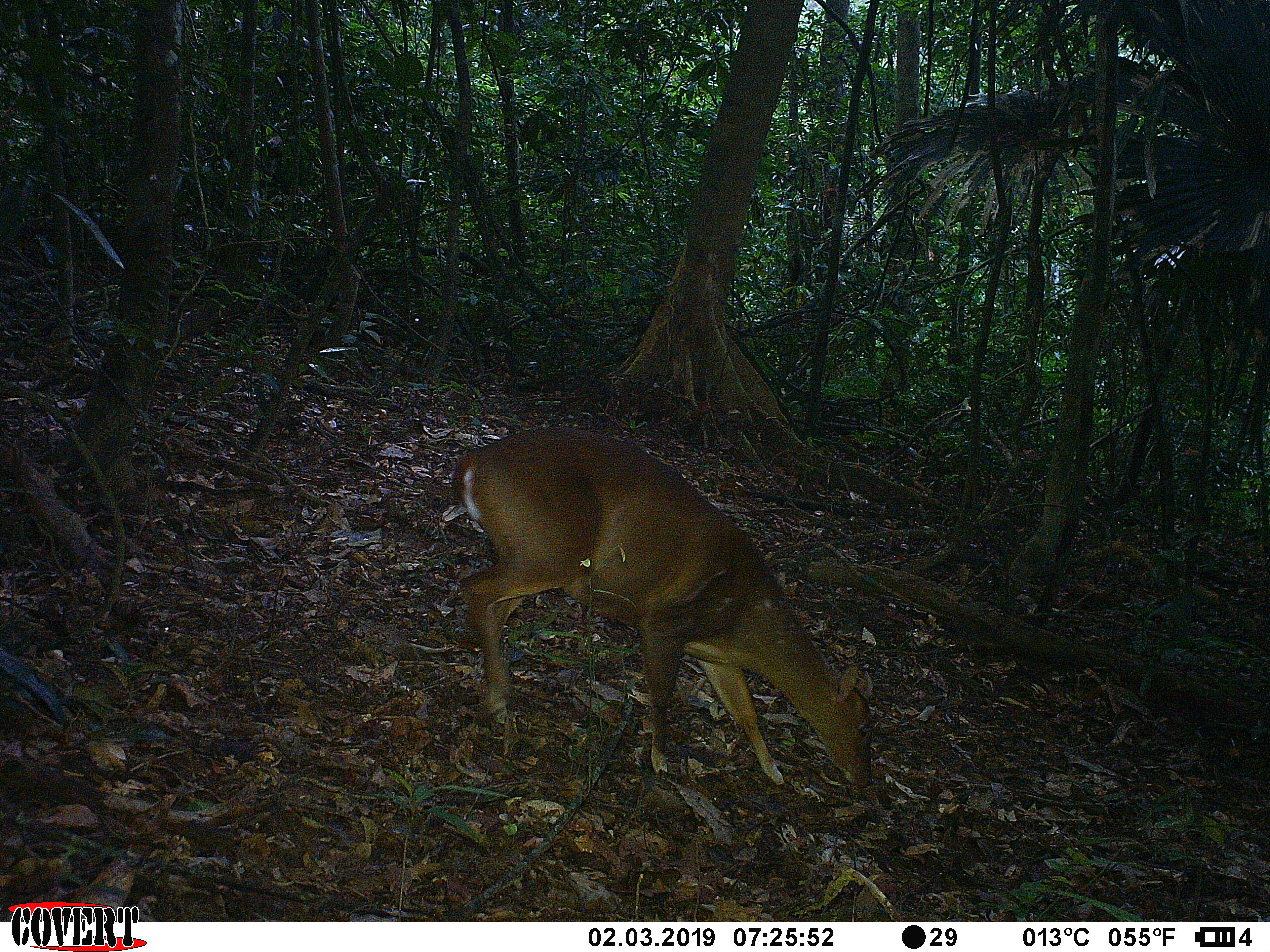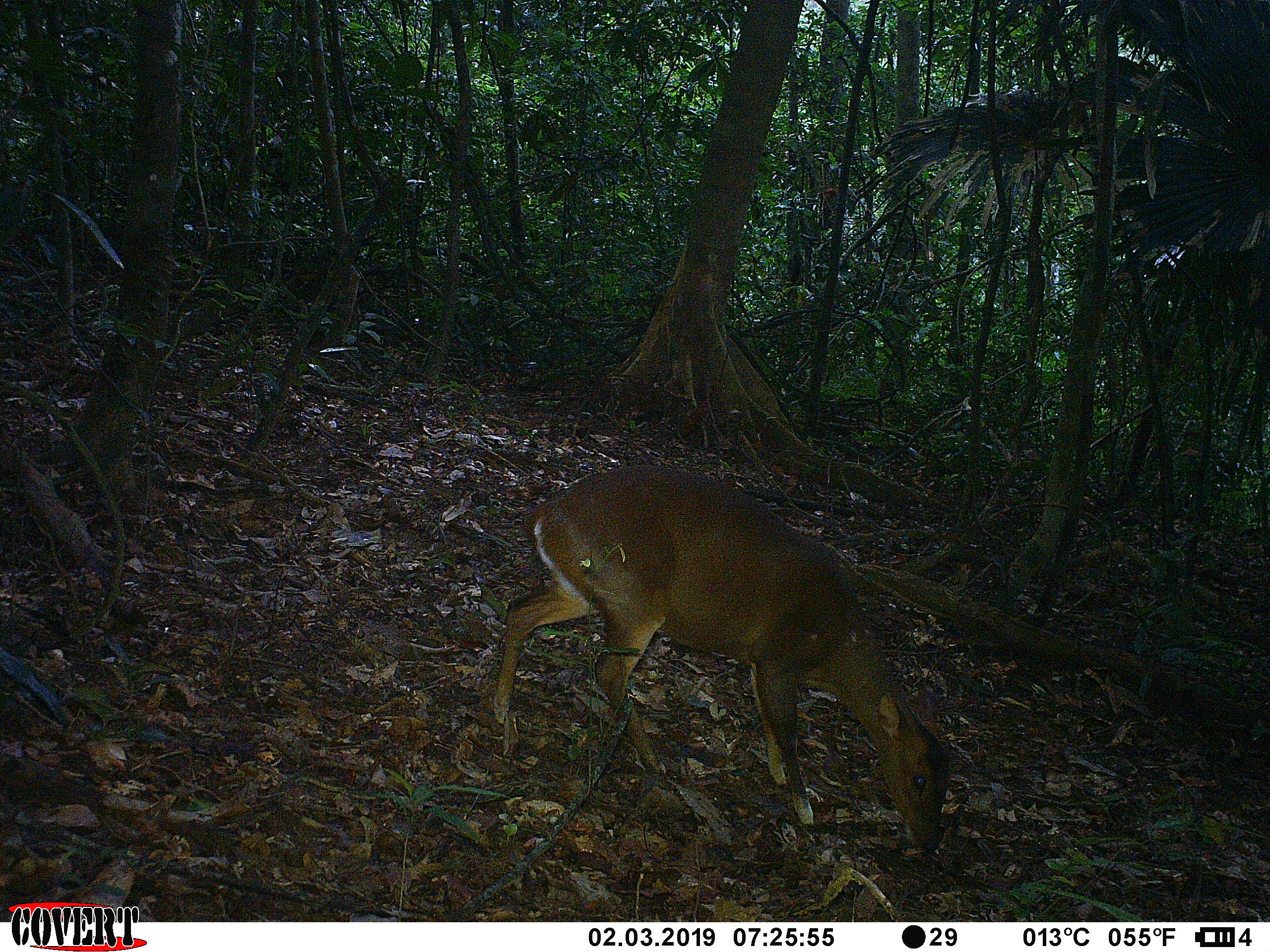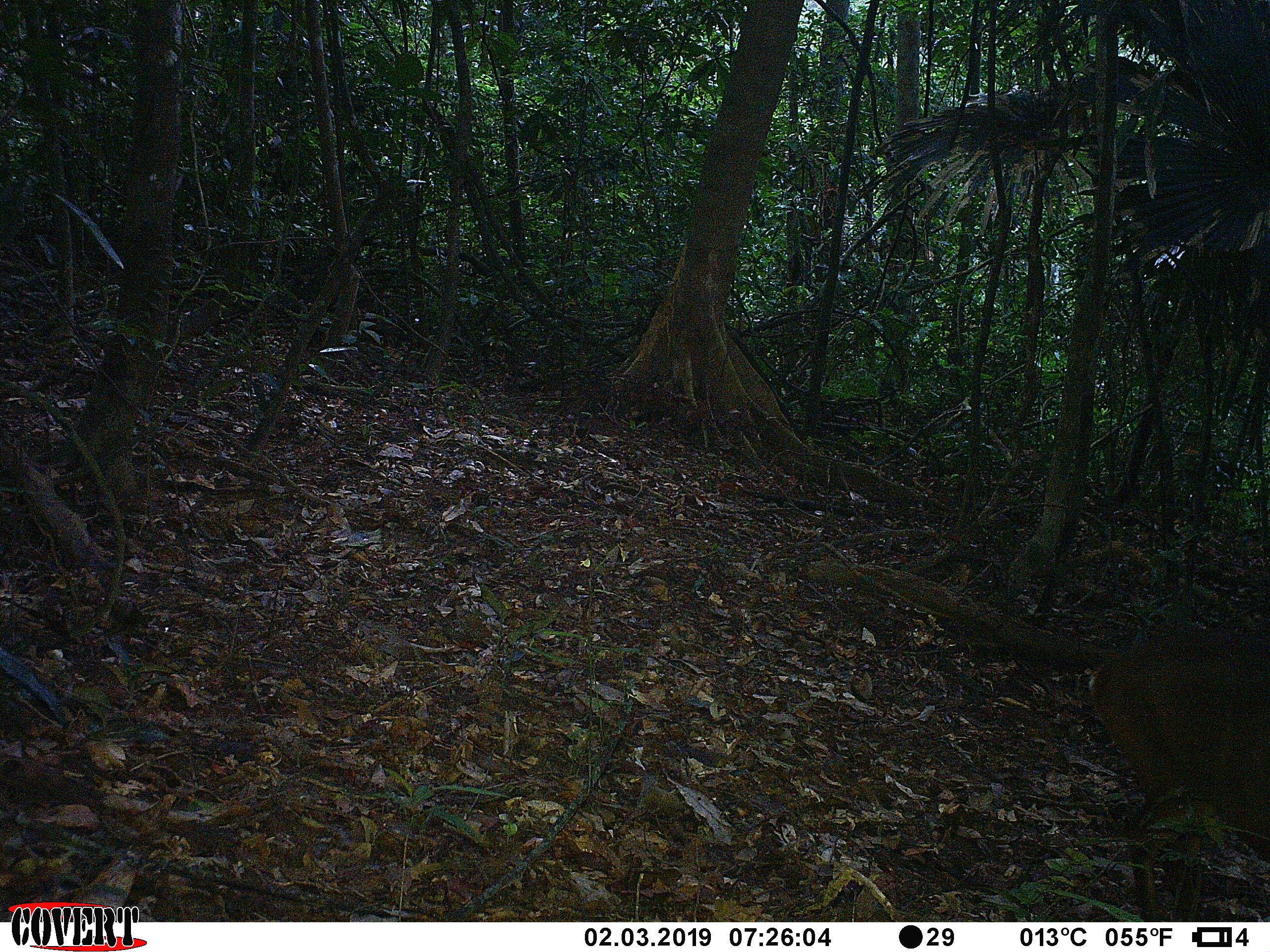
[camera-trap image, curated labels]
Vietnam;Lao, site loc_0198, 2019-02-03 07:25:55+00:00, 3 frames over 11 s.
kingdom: Animalia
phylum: Chordata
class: Mammalia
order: Artiodactyla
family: Cervidae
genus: Muntiacus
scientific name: Muntiacus vuquangensis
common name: large-antlered muntjac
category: large antlered muntjac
Large antlered muntjac (large-antlered muntjac) (Muntiacus vuquangensis). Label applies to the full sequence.